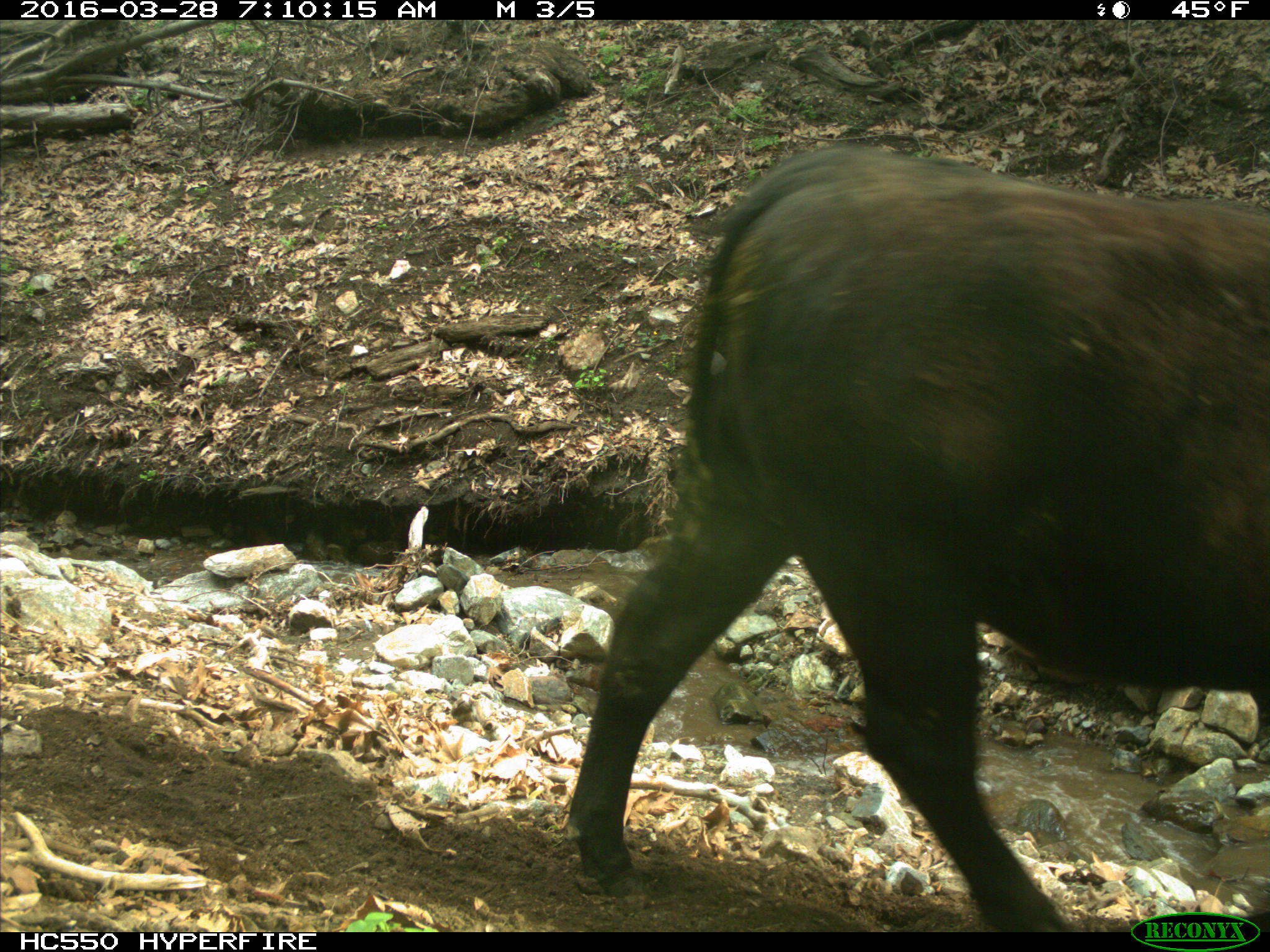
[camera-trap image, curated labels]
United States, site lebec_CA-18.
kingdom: Animalia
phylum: Chordata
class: Mammalia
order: Artiodactyla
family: Bovidae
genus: Bos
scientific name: Bos taurus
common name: domestic cow